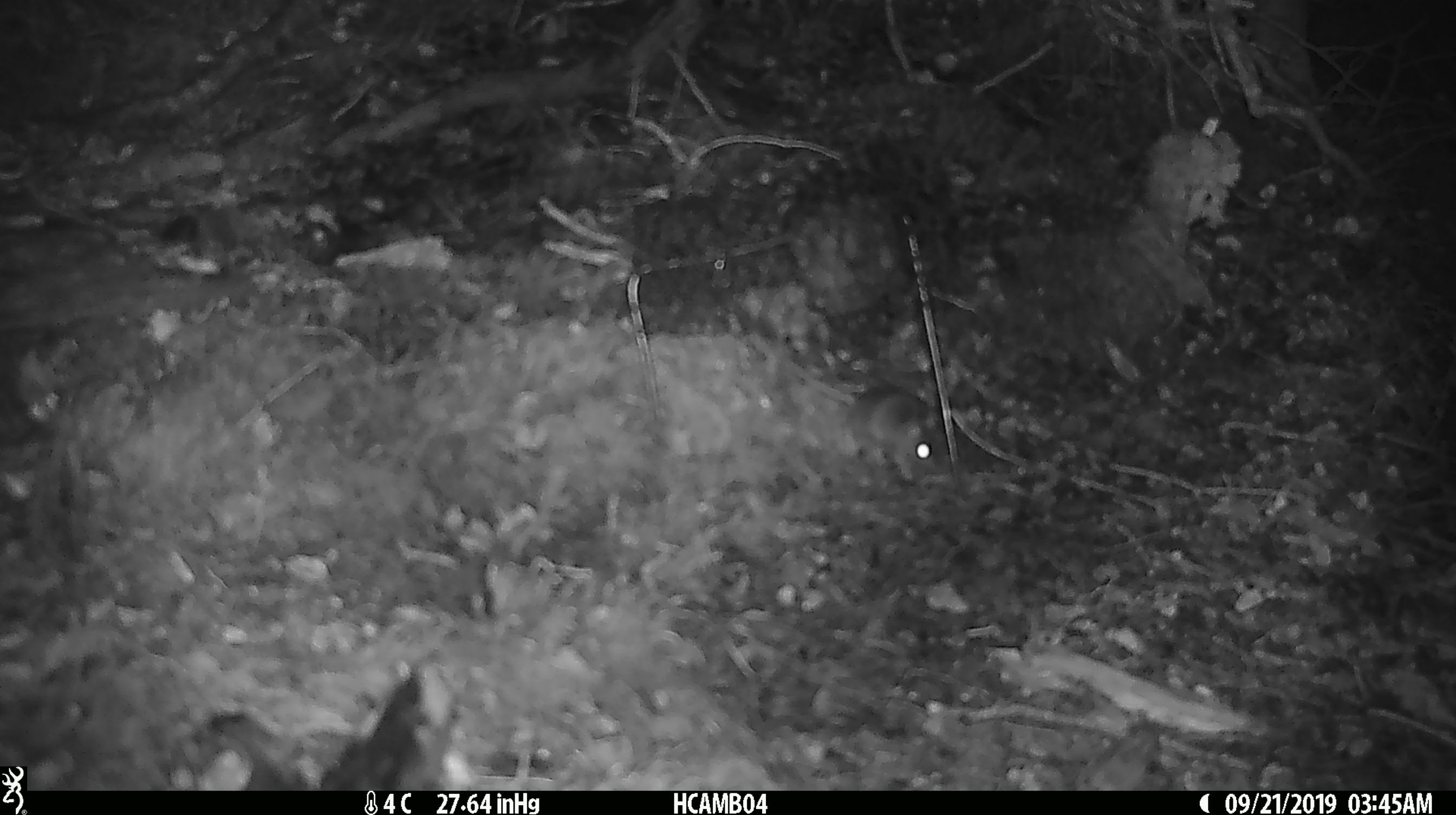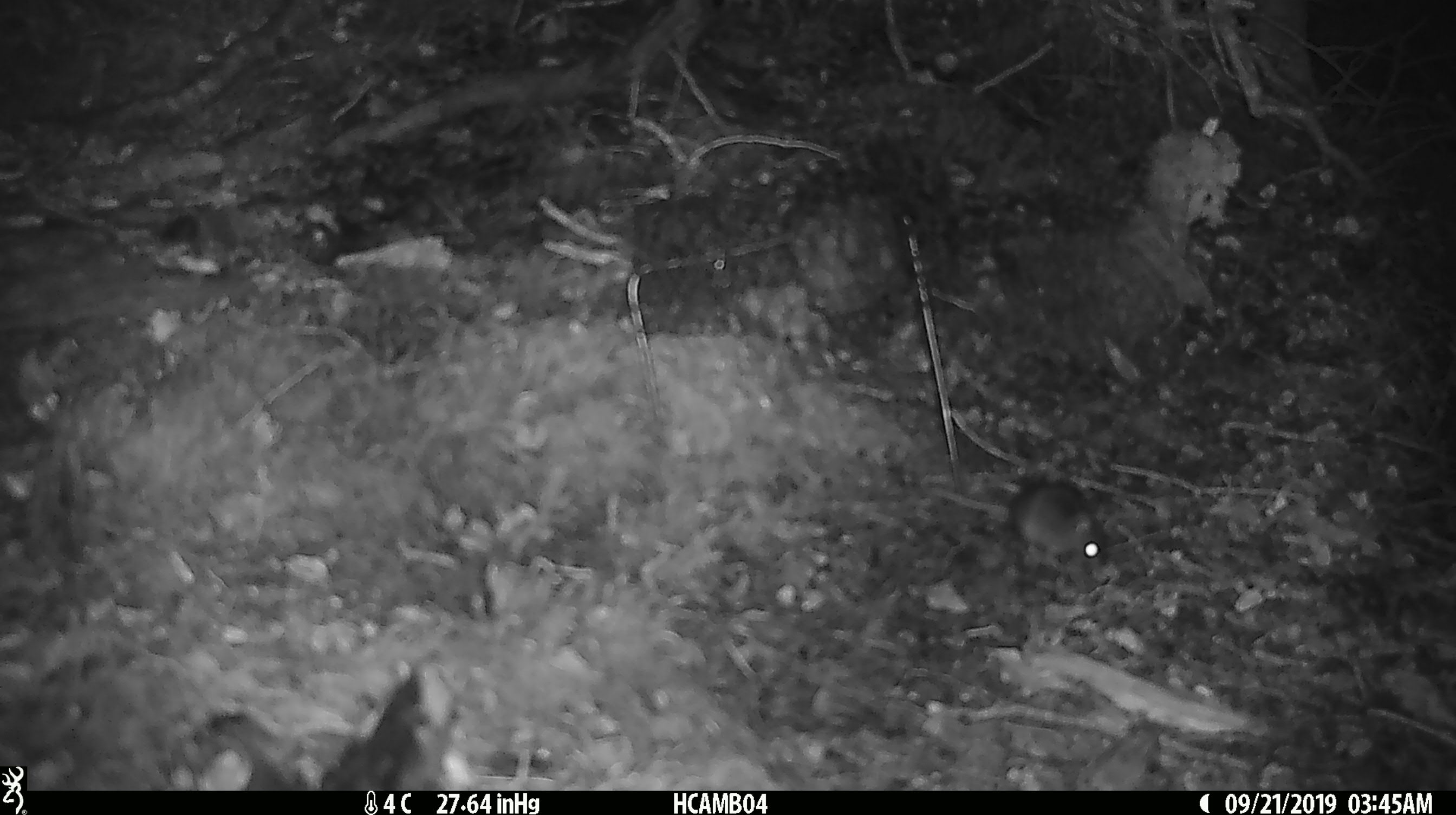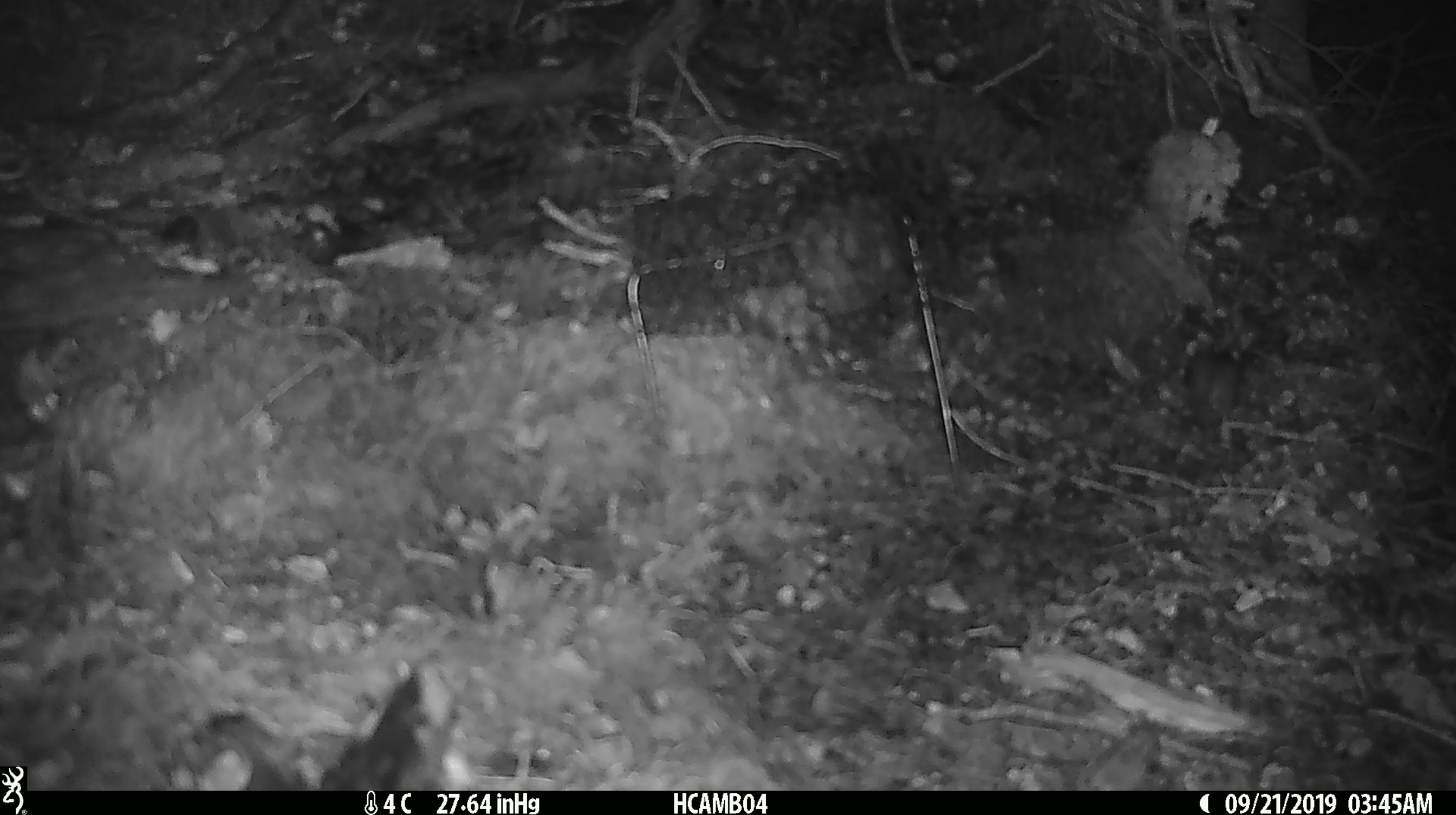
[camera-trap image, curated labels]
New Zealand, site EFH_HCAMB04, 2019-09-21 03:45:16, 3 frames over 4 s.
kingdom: Animalia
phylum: Chordata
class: Mammalia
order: Rodentia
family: Muridae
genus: Mus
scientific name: Mus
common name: mouse